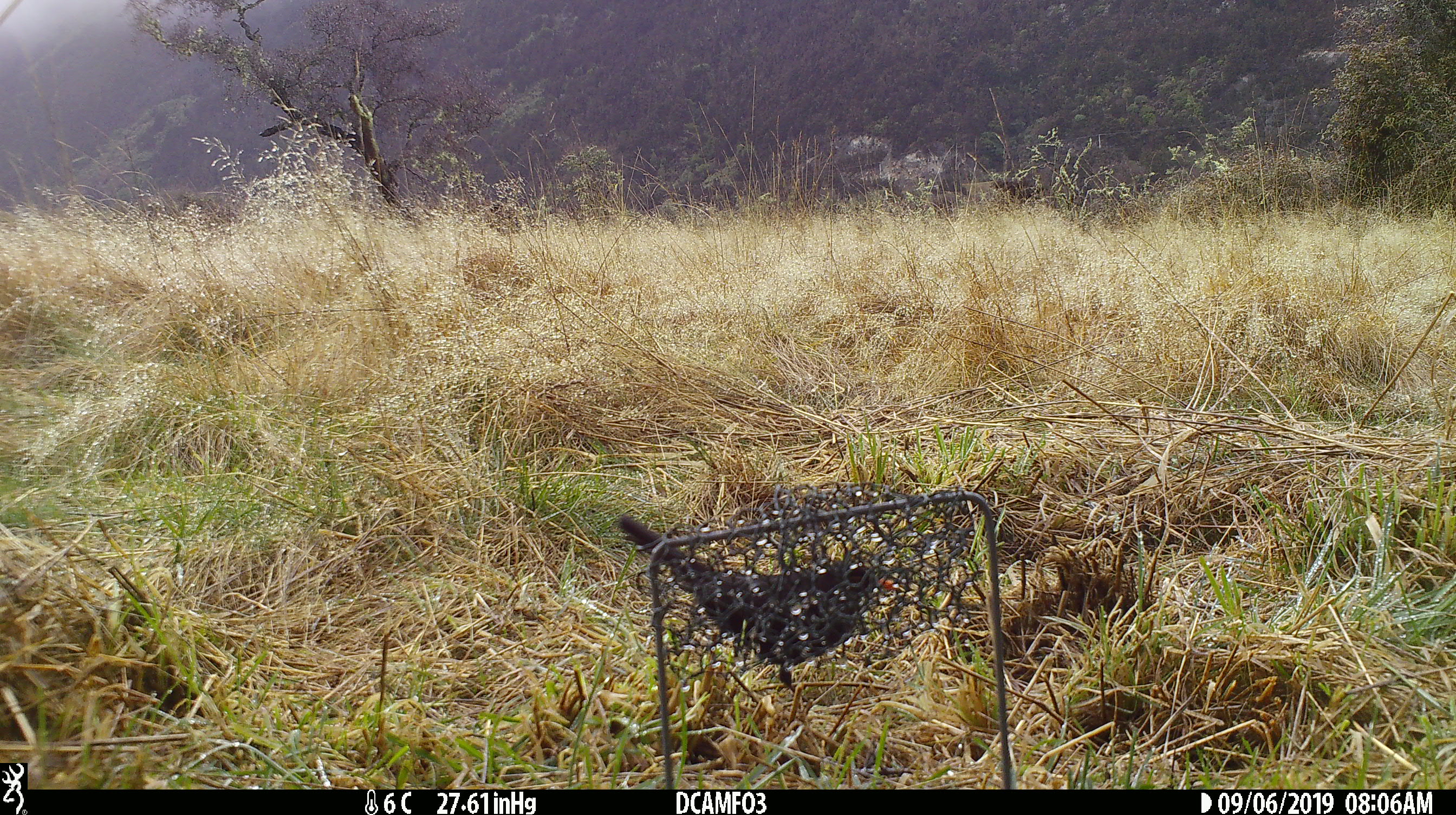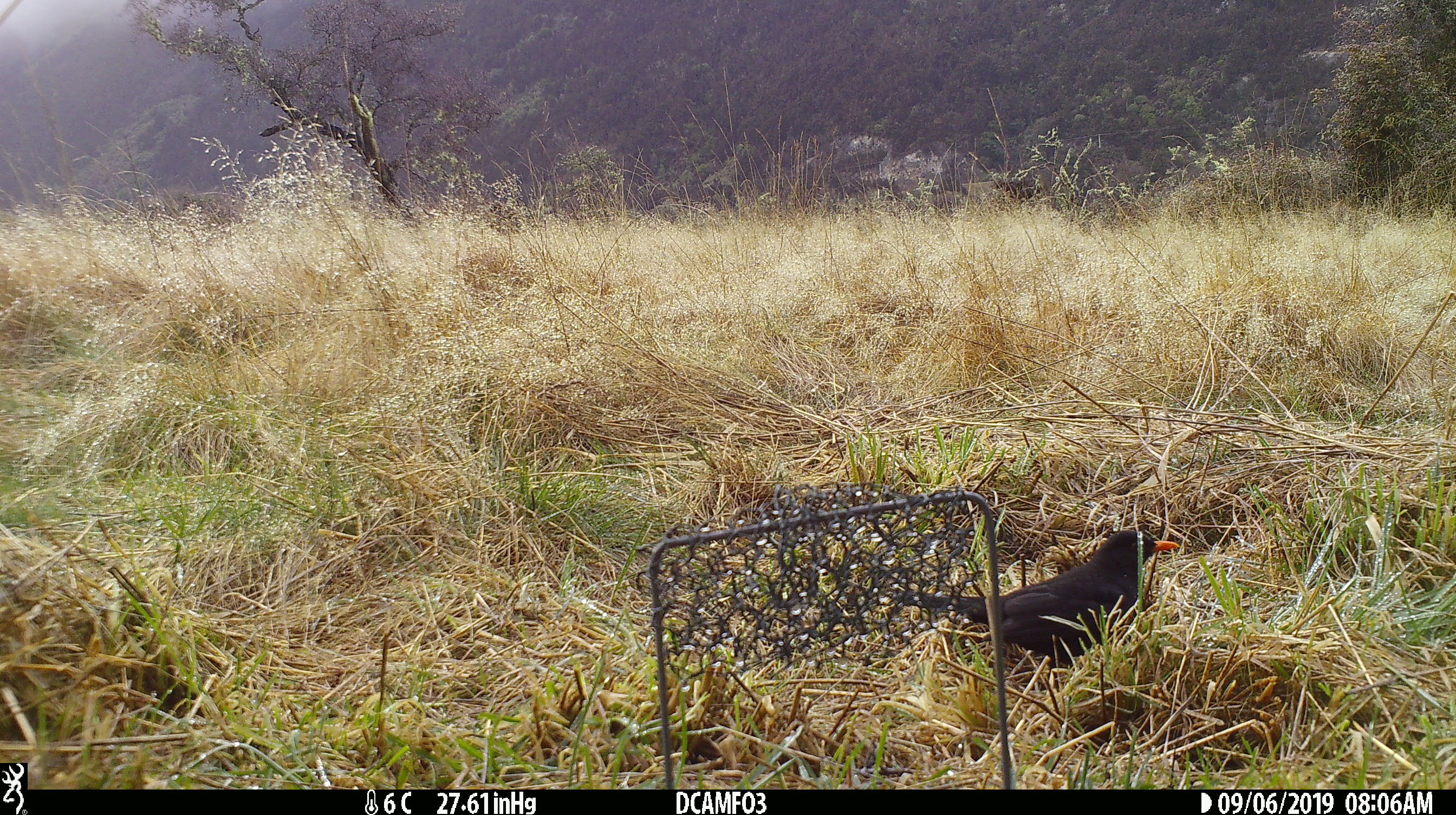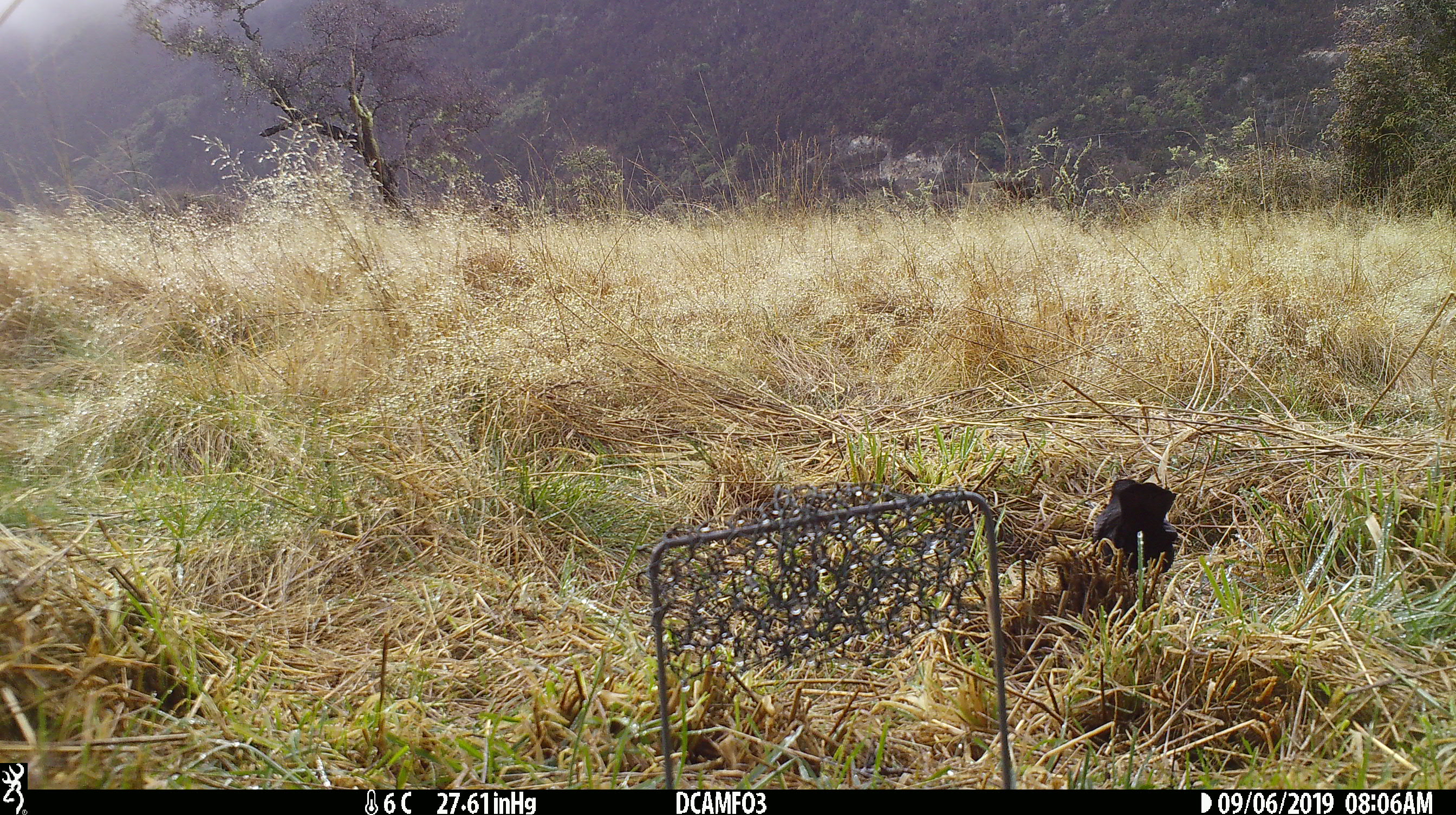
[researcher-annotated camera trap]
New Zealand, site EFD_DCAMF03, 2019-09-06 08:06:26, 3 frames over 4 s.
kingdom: Animalia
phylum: Chordata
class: Aves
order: Passeriformes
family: Turdidae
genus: Turdus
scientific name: Turdus merula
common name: eurasian blackbird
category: blackbird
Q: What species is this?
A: Blackbird (eurasian blackbird) (Turdus merula).